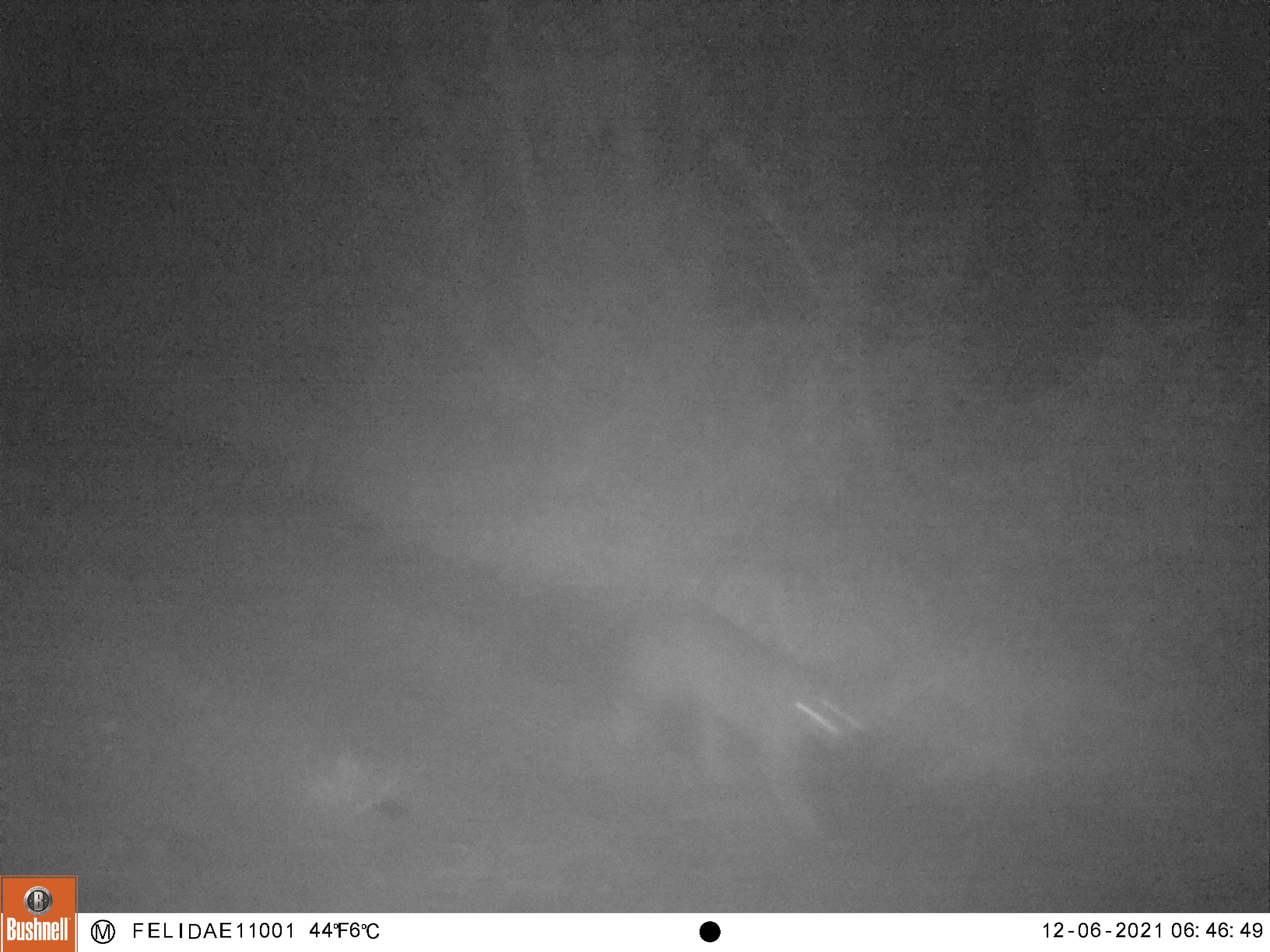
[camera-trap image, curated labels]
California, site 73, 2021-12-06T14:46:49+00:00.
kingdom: Animalia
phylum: Chordata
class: Mammalia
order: Carnivora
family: Felidae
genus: Lynx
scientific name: Lynx rufus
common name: bobcat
Bobcat (Lynx rufus).